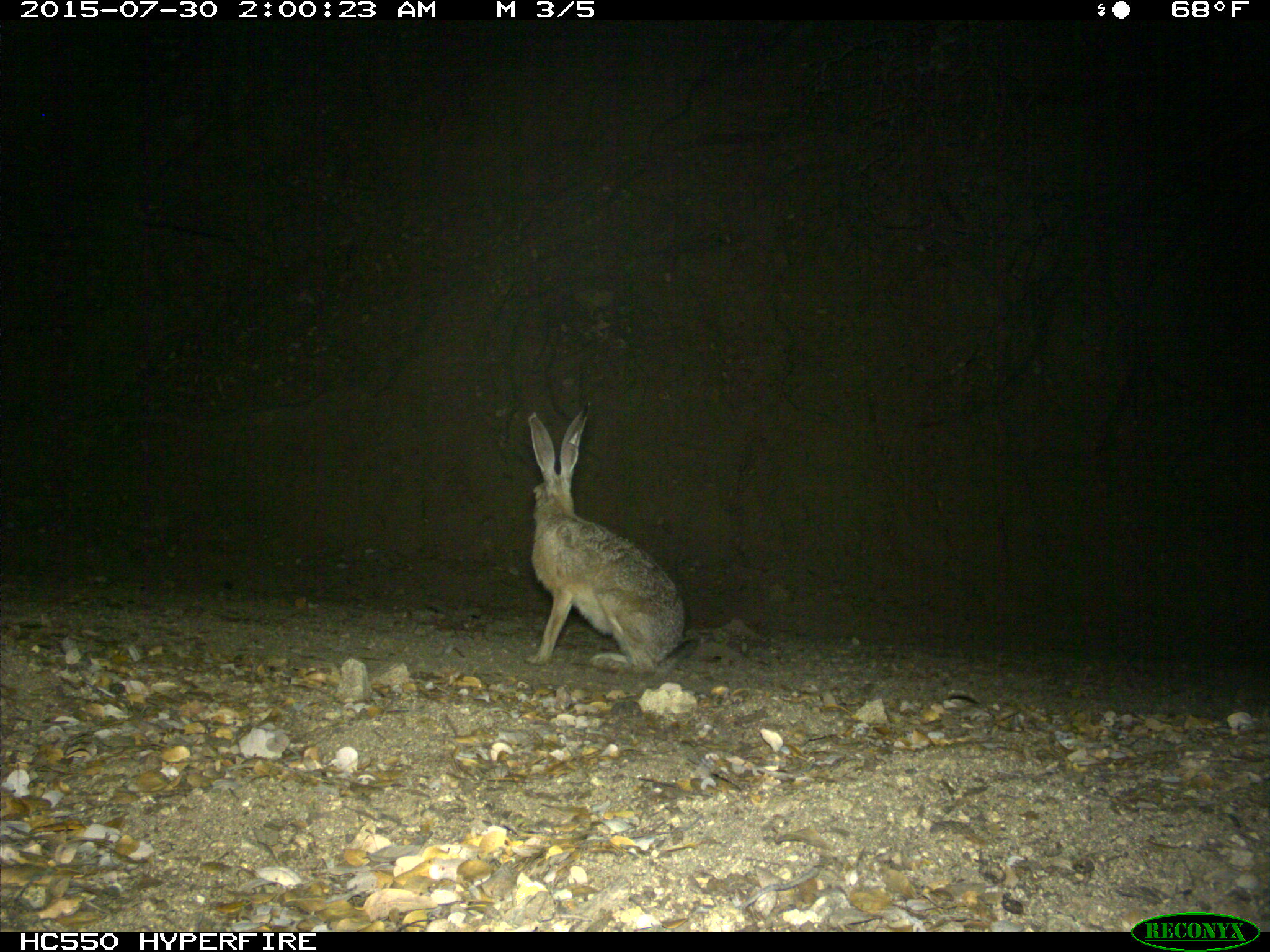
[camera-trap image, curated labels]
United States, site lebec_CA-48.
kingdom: Animalia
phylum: Chordata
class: Mammalia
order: Lagomorpha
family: Leporidae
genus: Lepus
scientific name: Lepus californicus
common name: black-tailed jackrabbit